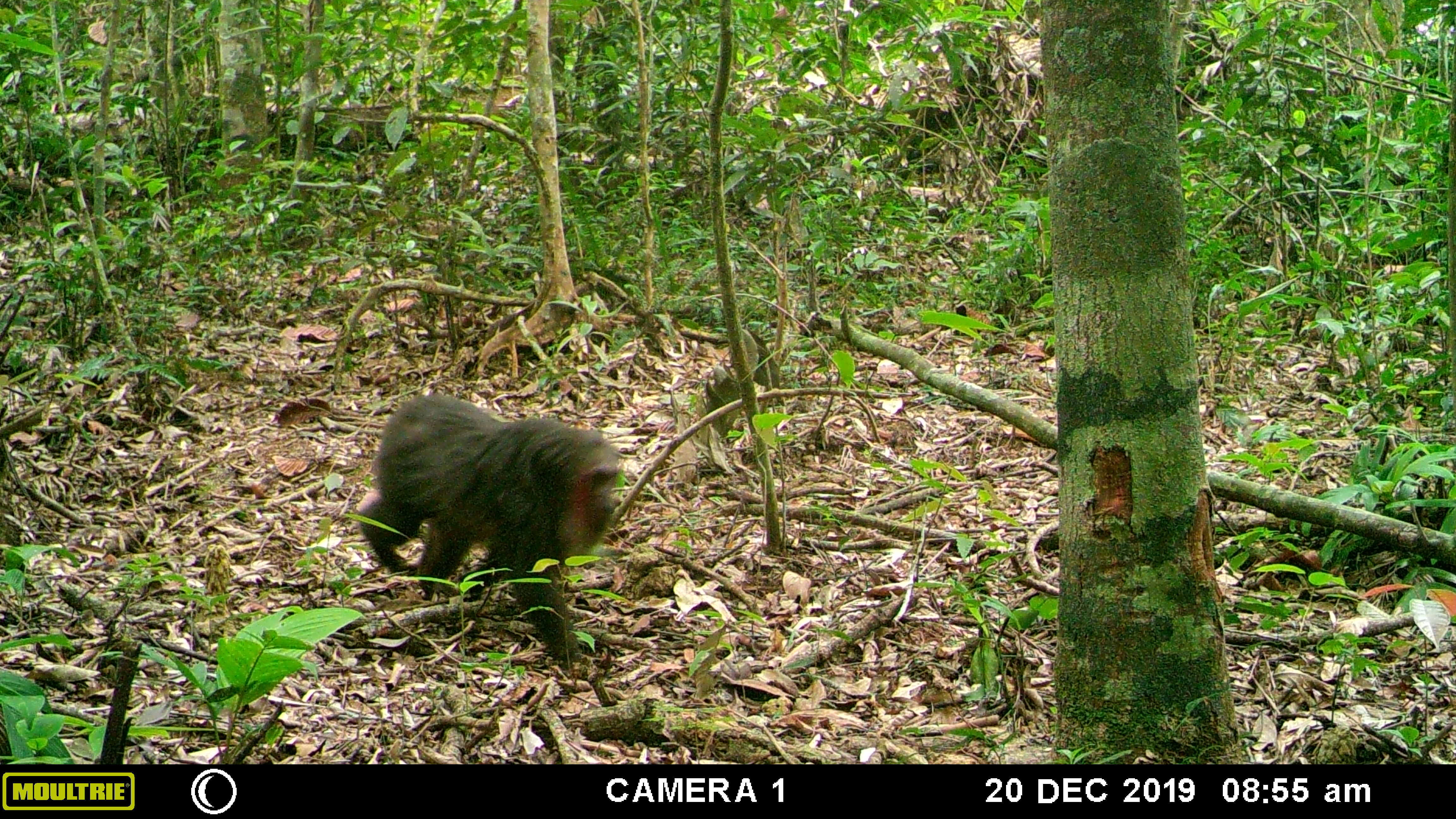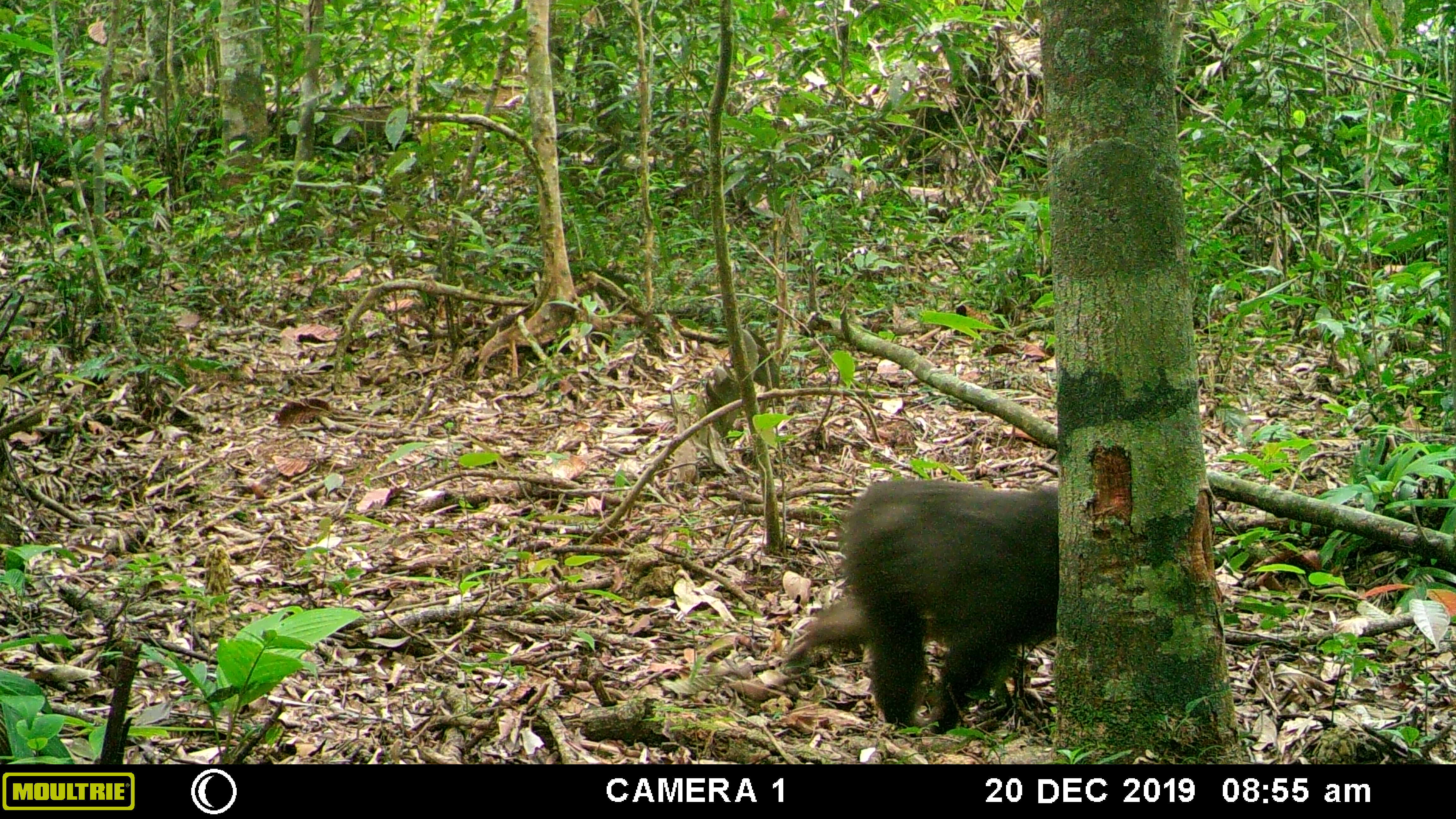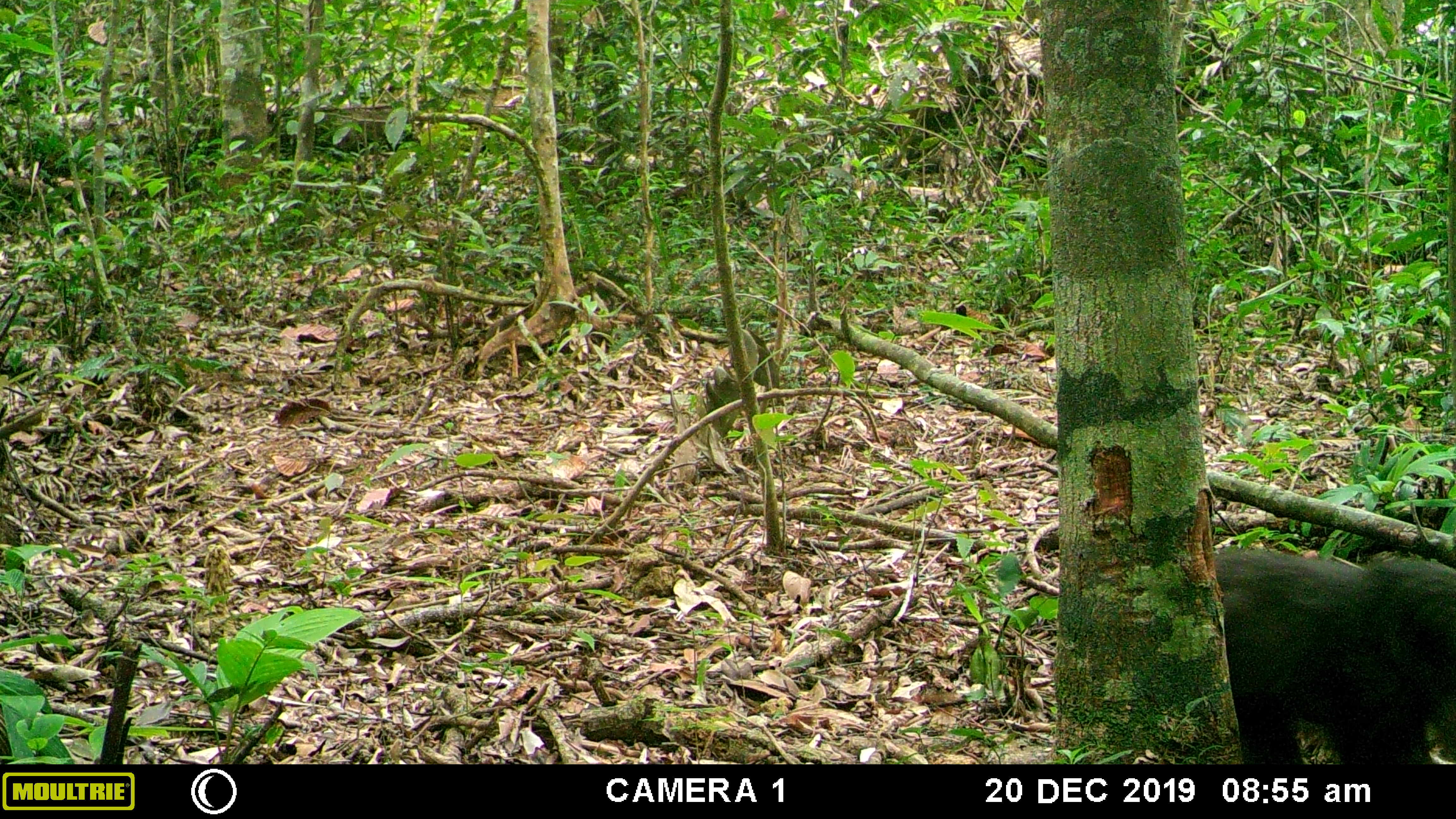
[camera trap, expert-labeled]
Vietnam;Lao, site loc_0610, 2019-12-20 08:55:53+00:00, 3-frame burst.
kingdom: Animalia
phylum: Chordata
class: Mammalia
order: Primates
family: Cercopithecidae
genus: Macaca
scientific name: Macaca arctoides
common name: stump-tailed macaque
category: stump tailed macaque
Stump tailed macaque (stump-tailed macaque) (Macaca arctoides). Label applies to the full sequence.